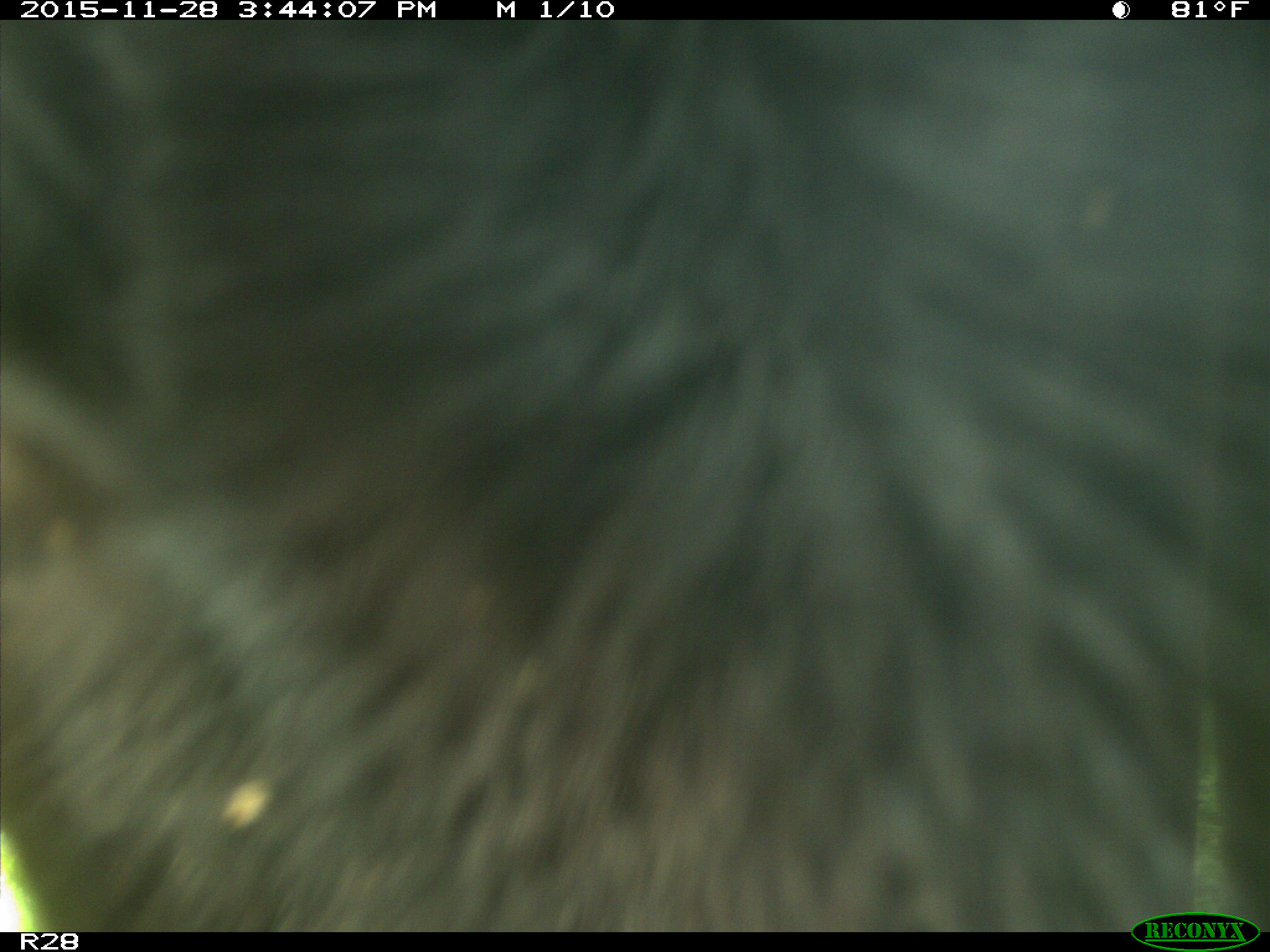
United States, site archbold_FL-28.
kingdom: Animalia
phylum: Chordata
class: Mammalia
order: Artiodactyla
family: Bovidae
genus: Bos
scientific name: Bos taurus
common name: domestic cow